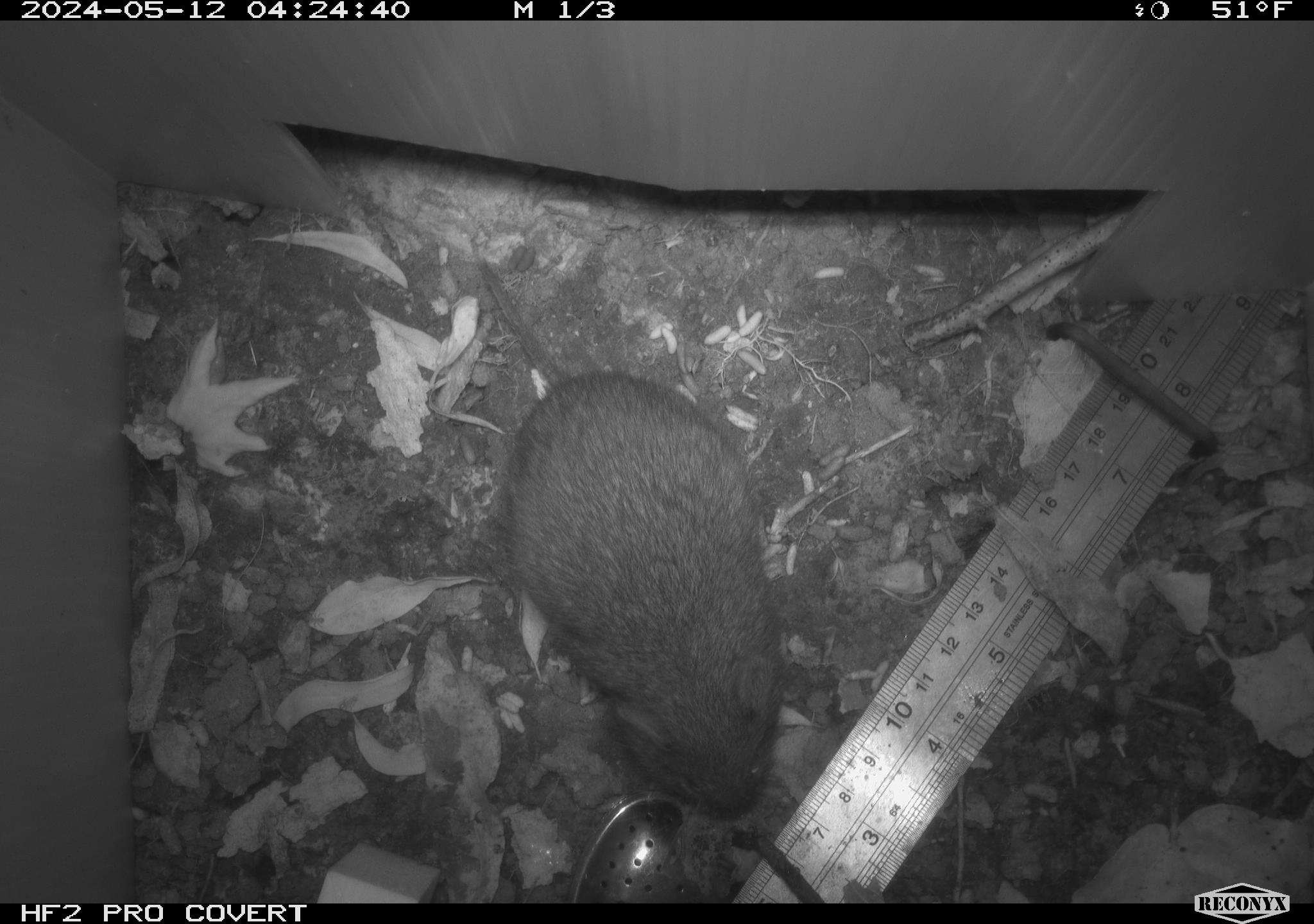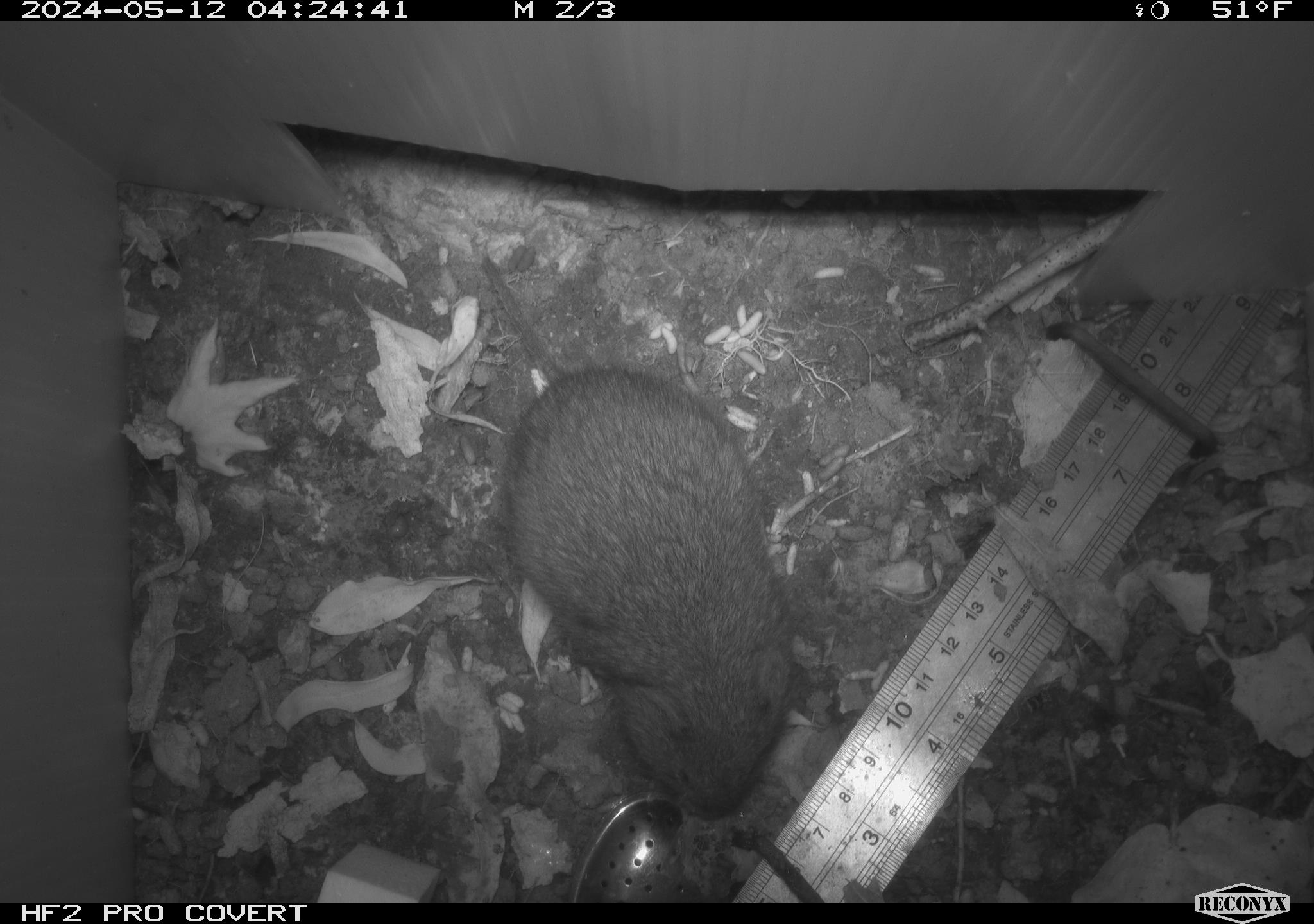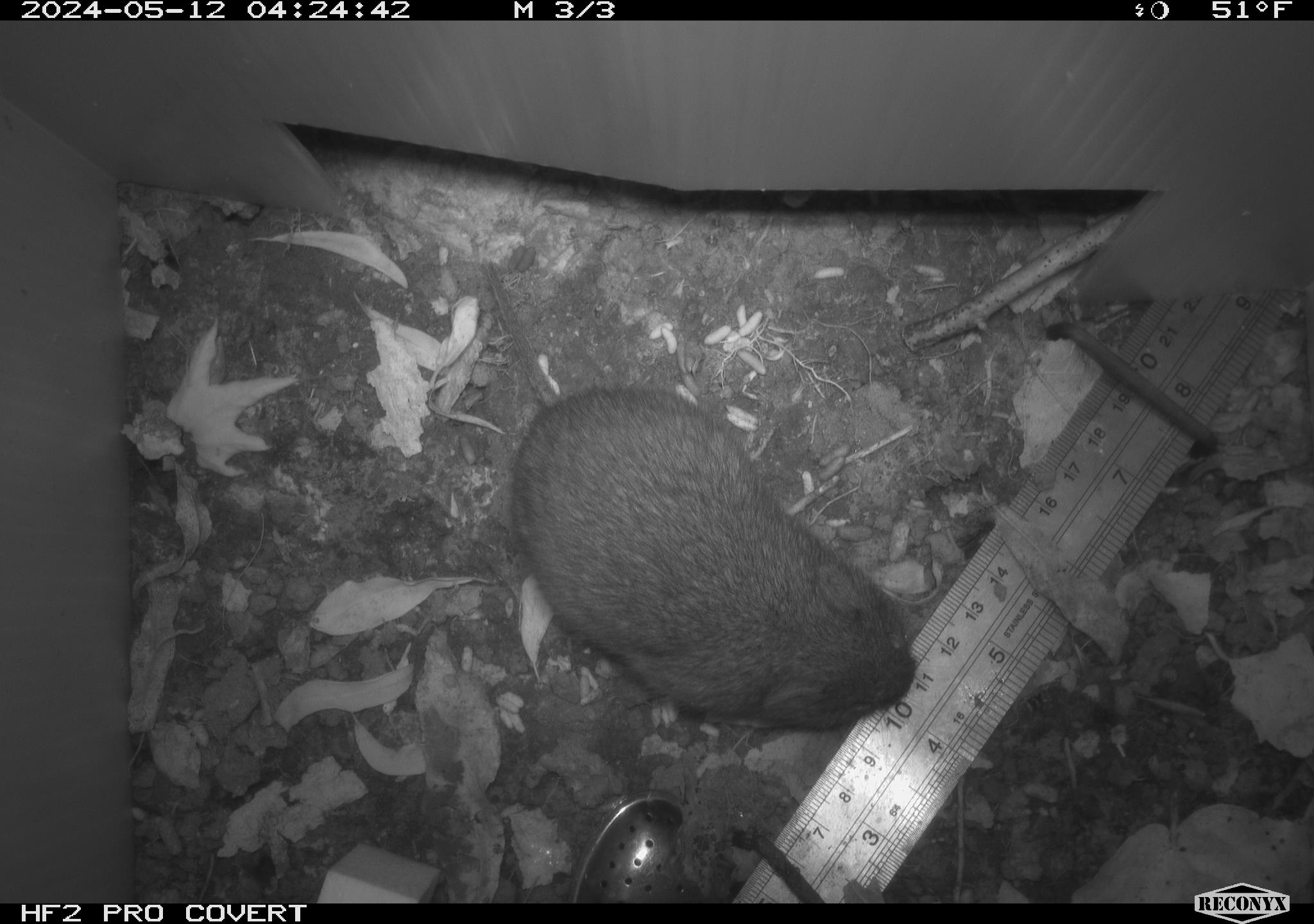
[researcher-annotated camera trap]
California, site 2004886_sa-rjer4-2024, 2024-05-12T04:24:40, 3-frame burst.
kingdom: Animalia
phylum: Chordata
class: Mammalia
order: Rodentia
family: Cricetidae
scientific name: Arvicolinae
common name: voles, lemmings, and muskrats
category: arvicolinae subfamily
Arvicolinae subfamily (voles, lemmings, and muskrats) (Arvicolinae).